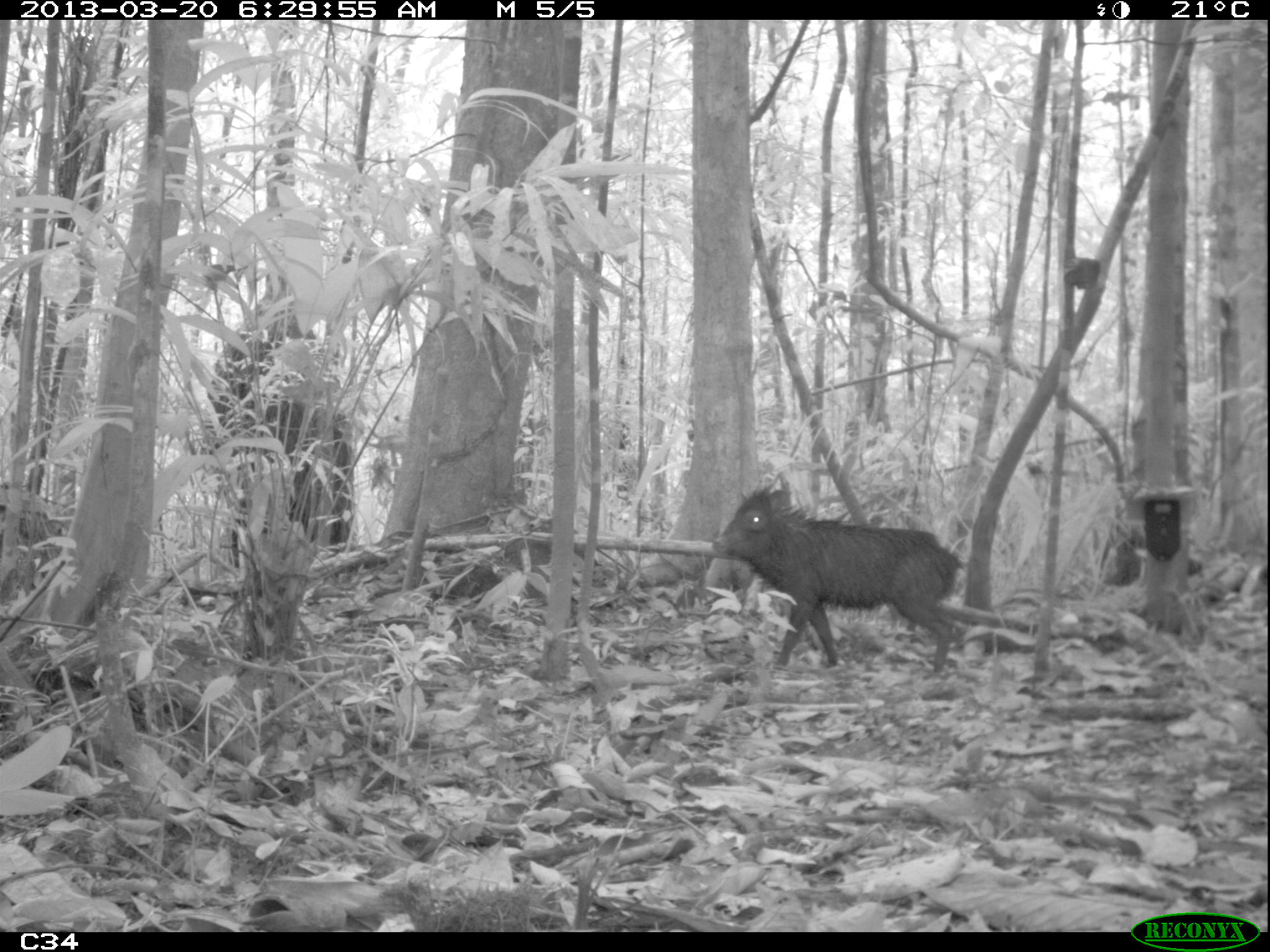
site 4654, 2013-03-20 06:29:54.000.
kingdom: Animalia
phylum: Chordata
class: Mammalia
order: Artiodactyla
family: Tayassuidae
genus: Pecari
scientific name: Pecari tajacu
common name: collared peccary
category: tayassu tajacu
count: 2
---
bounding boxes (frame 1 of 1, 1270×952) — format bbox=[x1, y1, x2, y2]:
tayassu tajacu: bbox=[708, 478, 969, 675]